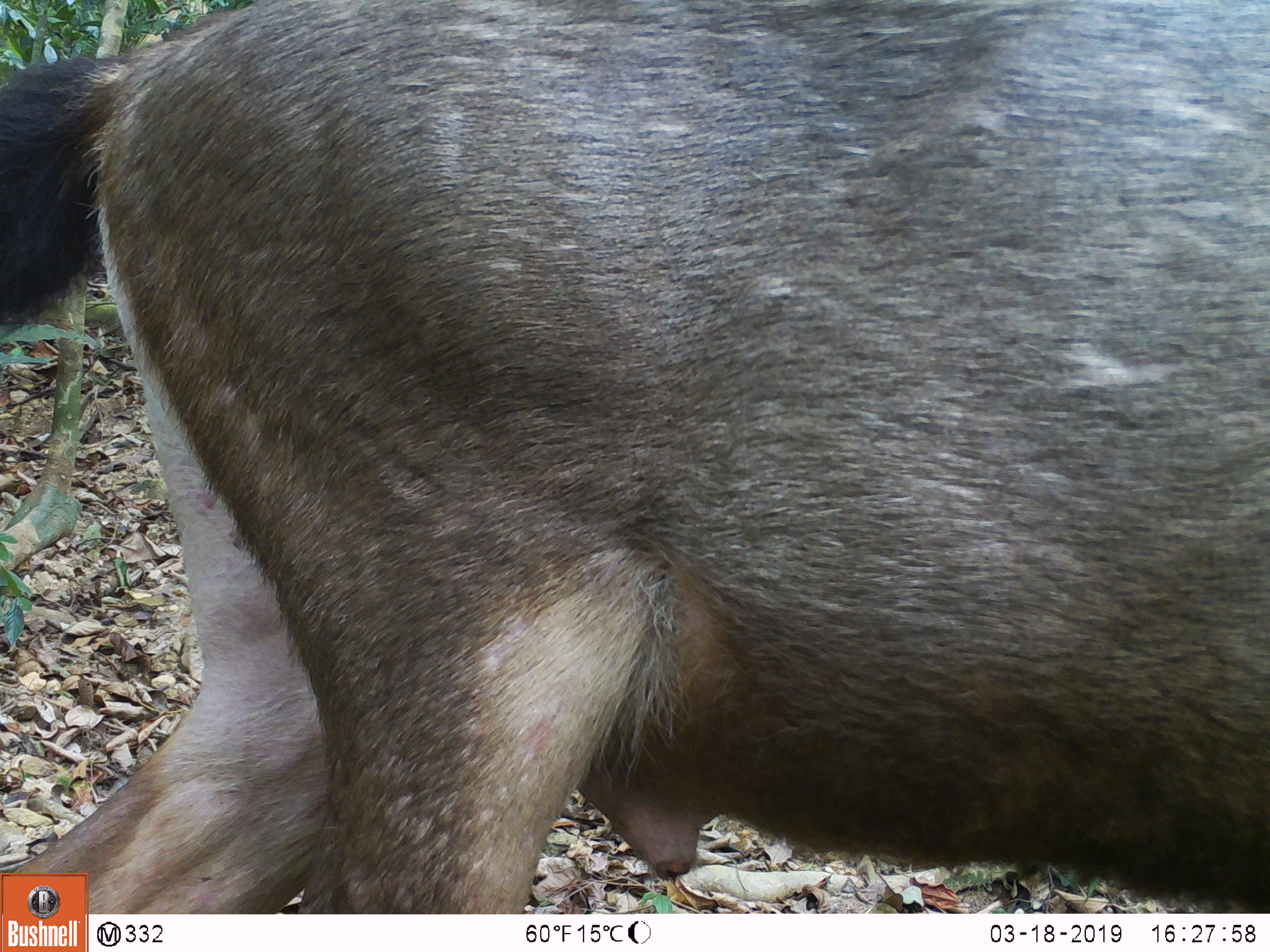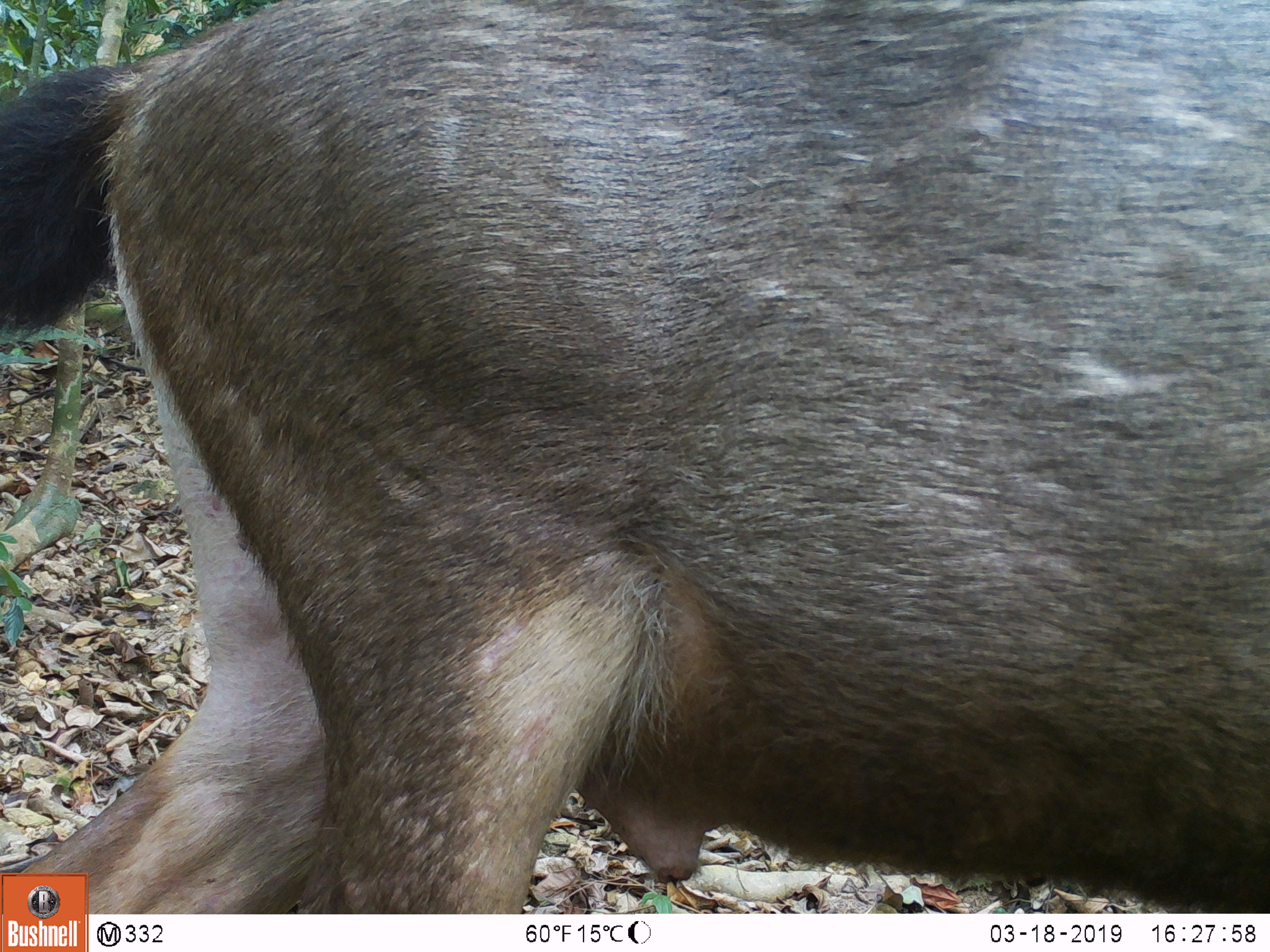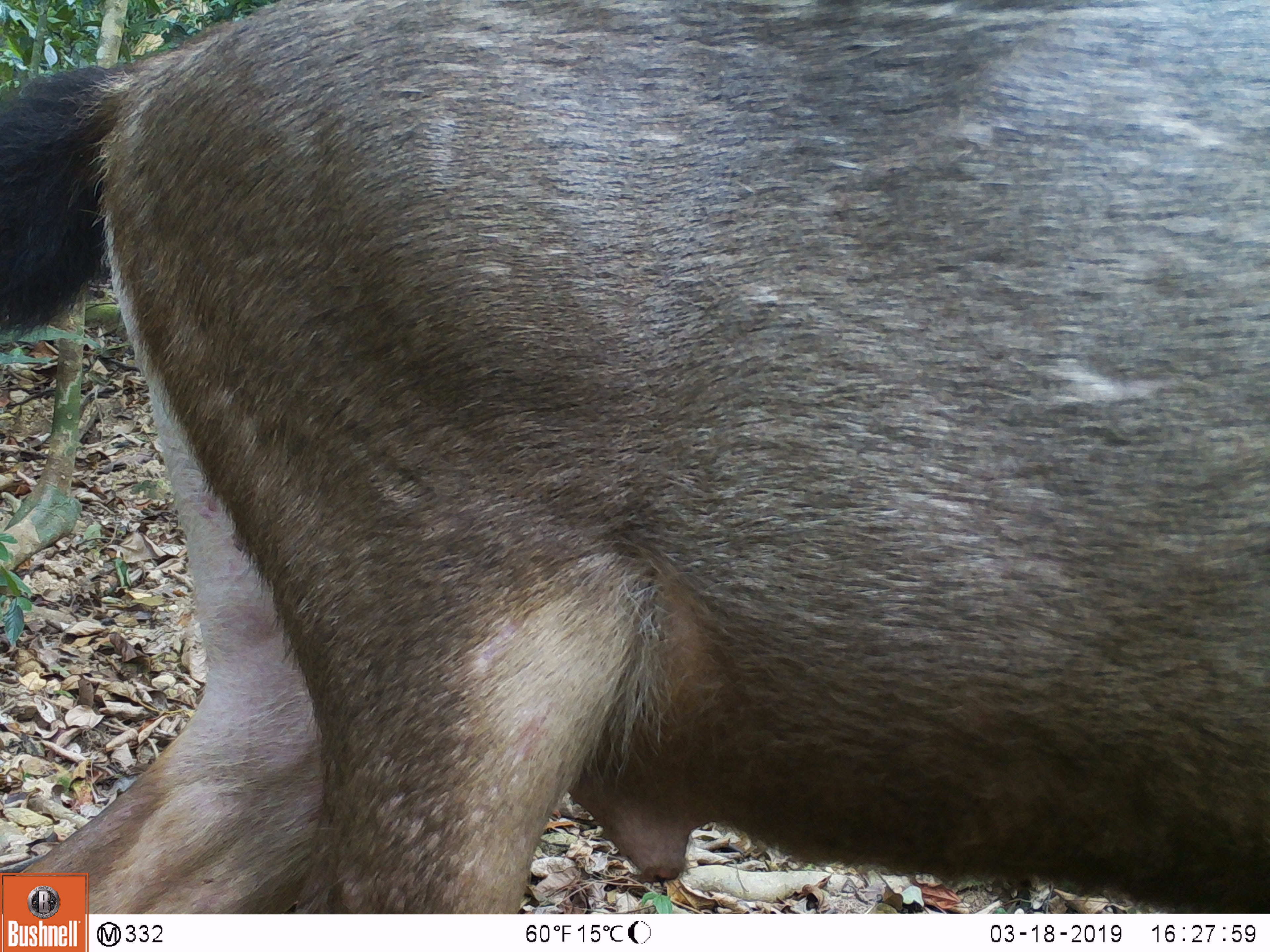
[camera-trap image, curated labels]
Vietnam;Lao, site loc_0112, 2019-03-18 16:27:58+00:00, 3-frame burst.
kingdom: Animalia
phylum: Chordata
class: Mammalia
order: Artiodactyla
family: Cervidae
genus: Rusa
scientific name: Rusa unicolor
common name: sambar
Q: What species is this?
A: Sambar (Rusa unicolor).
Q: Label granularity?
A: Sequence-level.